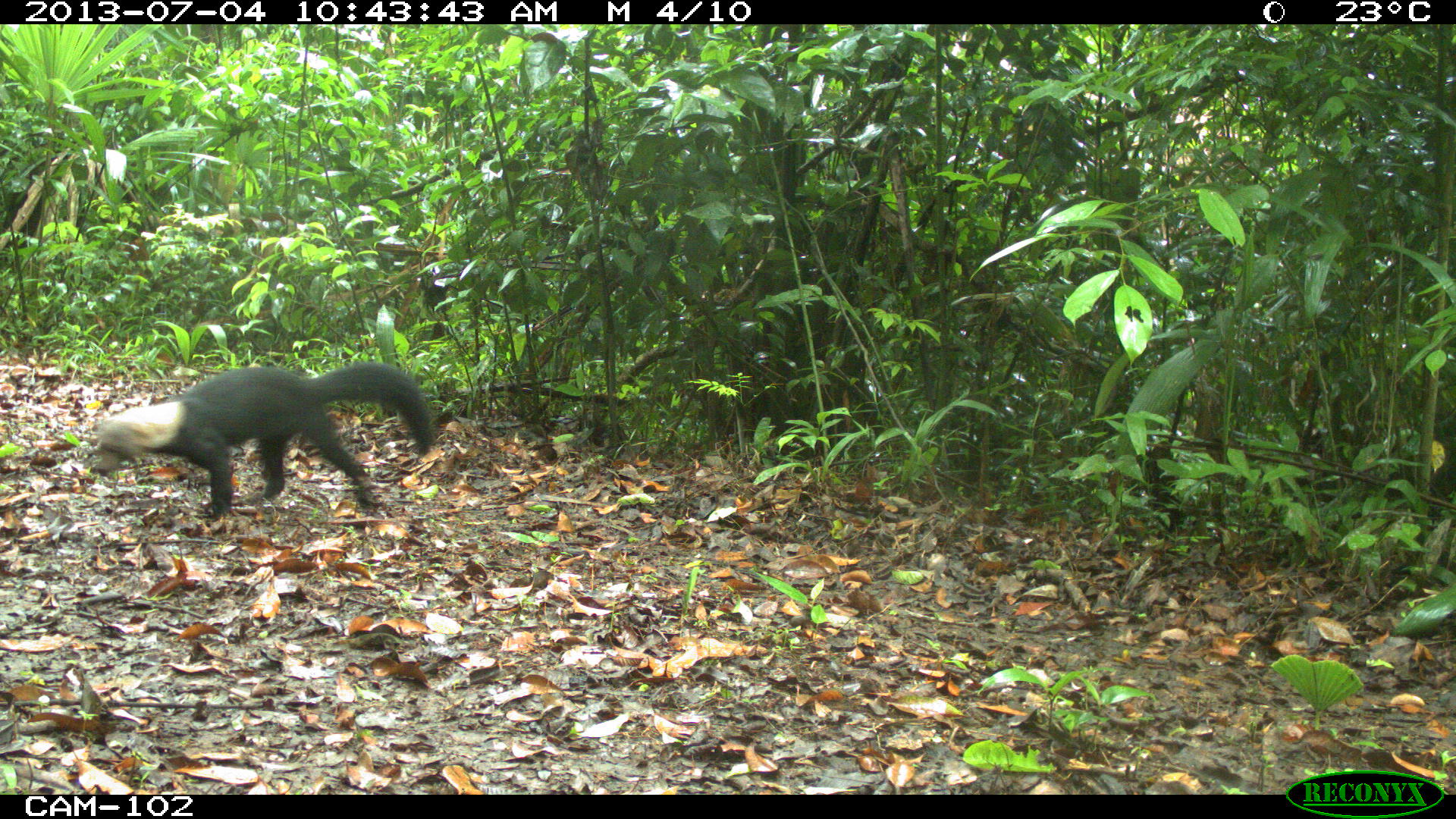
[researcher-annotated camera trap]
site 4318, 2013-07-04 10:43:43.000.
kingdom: Animalia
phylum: Chordata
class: Mammalia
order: Carnivora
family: Mustelidae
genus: Eira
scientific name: Eira barbara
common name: tayra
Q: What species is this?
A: Eira barbara (tayra).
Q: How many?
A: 1.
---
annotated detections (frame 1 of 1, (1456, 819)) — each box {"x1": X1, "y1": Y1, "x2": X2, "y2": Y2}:
eira barbara: {"x1": 89, "y1": 360, "x2": 436, "y2": 521}